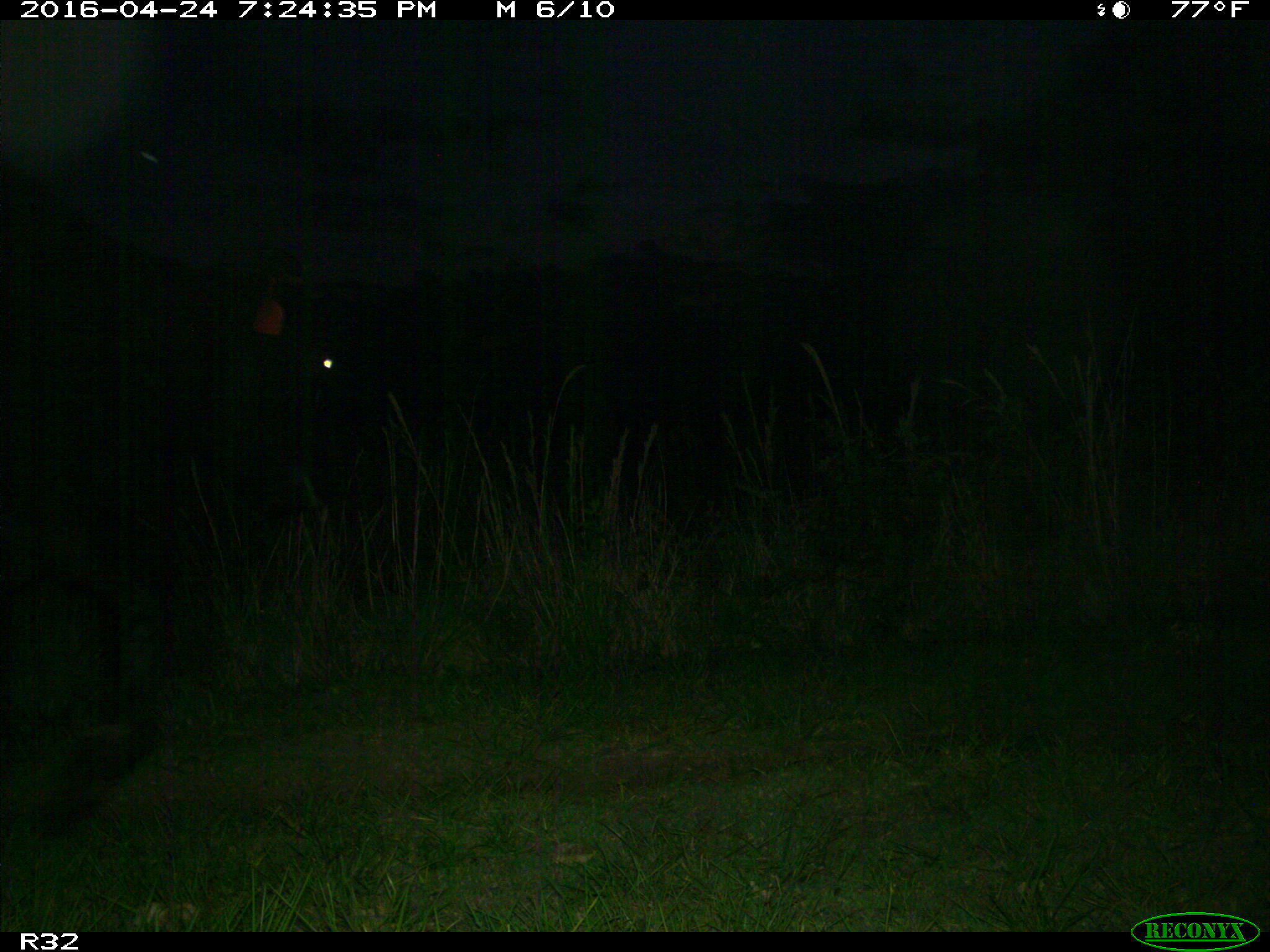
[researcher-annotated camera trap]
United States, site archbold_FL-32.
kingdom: Animalia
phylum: Chordata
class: Mammalia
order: Artiodactyla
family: Bovidae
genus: Bos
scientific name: Bos taurus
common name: domestic cow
Bos taurus (domestic cow).